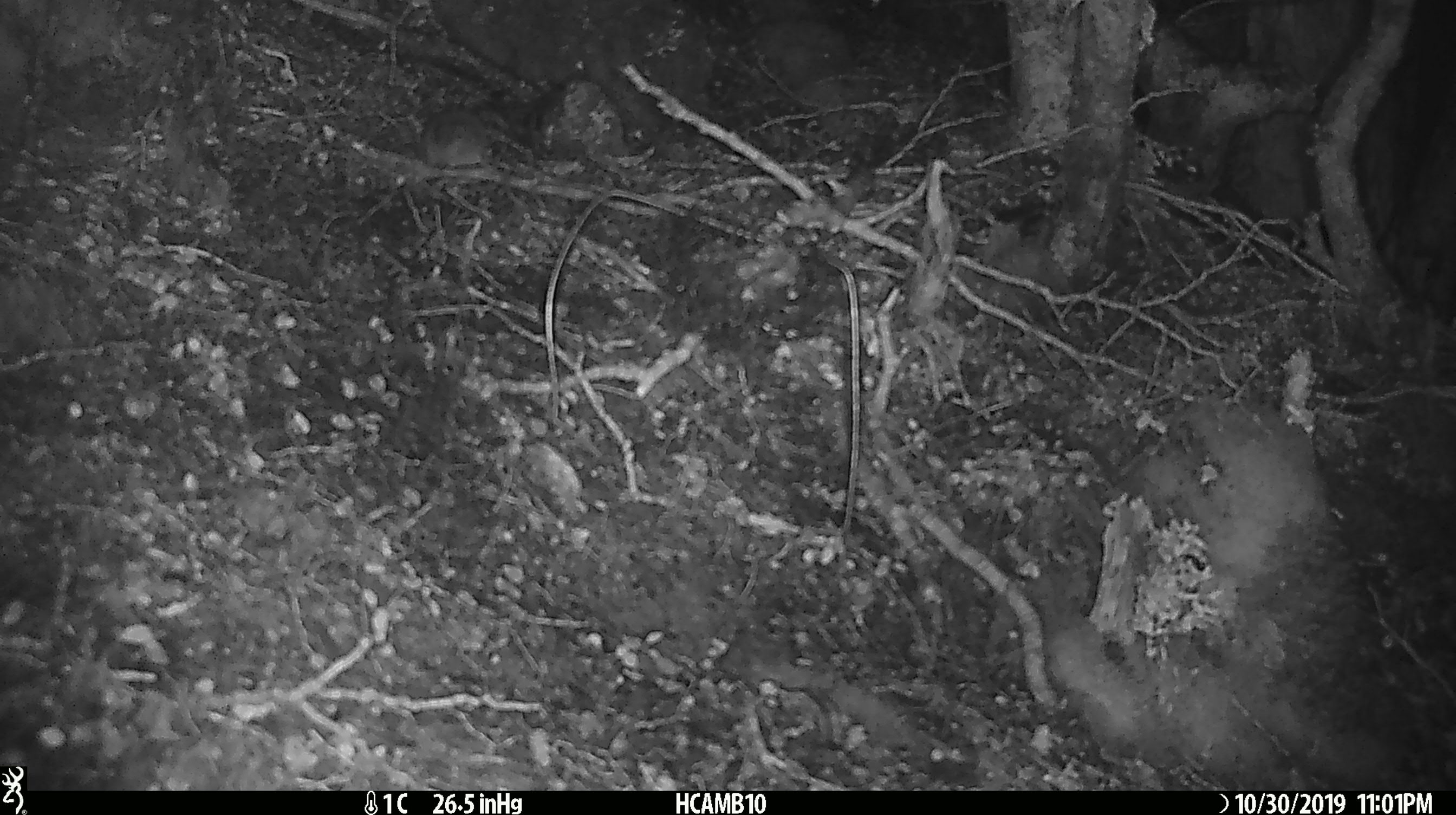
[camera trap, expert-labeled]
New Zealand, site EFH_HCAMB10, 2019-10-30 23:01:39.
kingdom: Animalia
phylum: Chordata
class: Mammalia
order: Rodentia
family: Muridae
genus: Mus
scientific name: Mus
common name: mouse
Mouse (Mus).